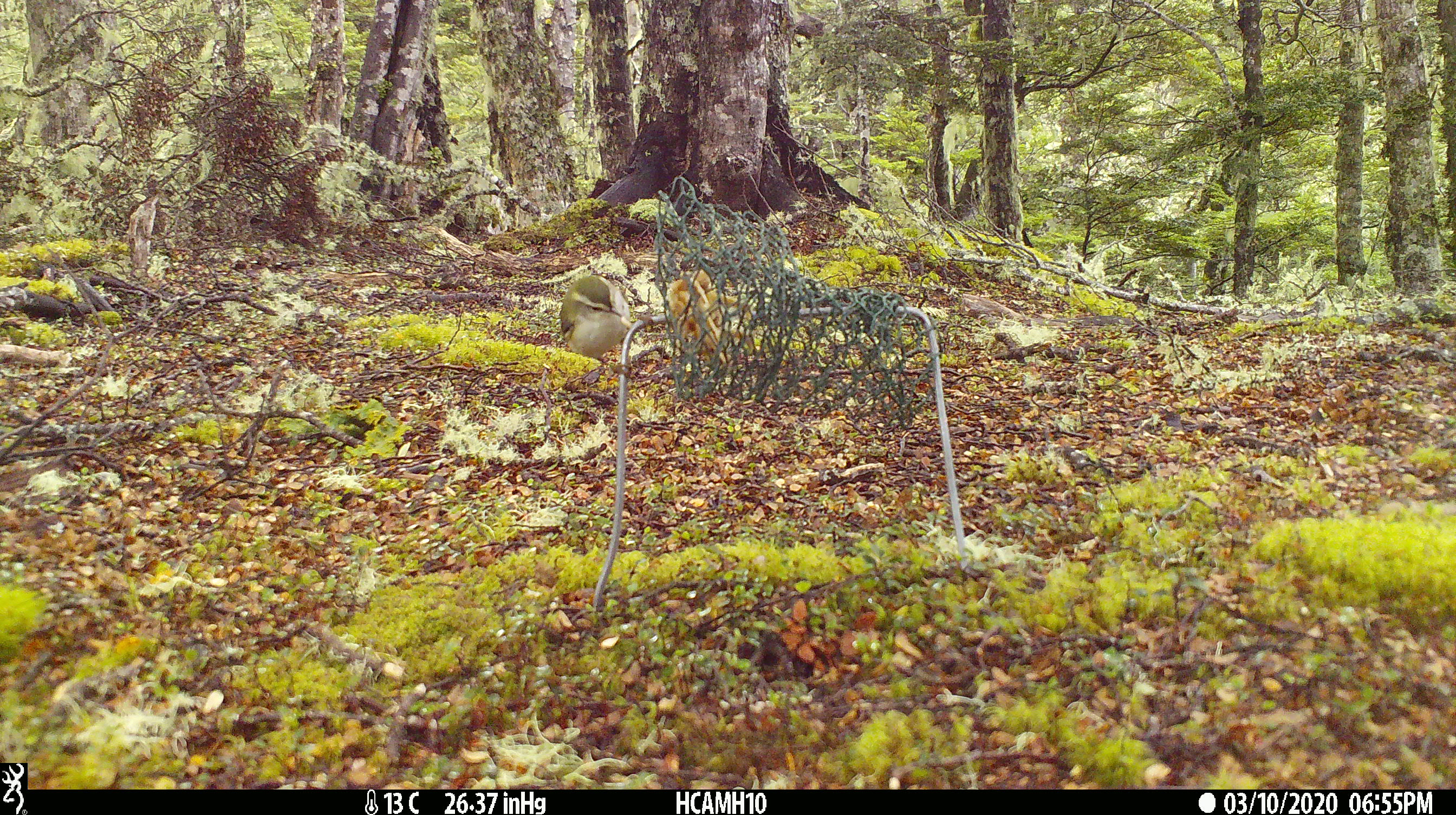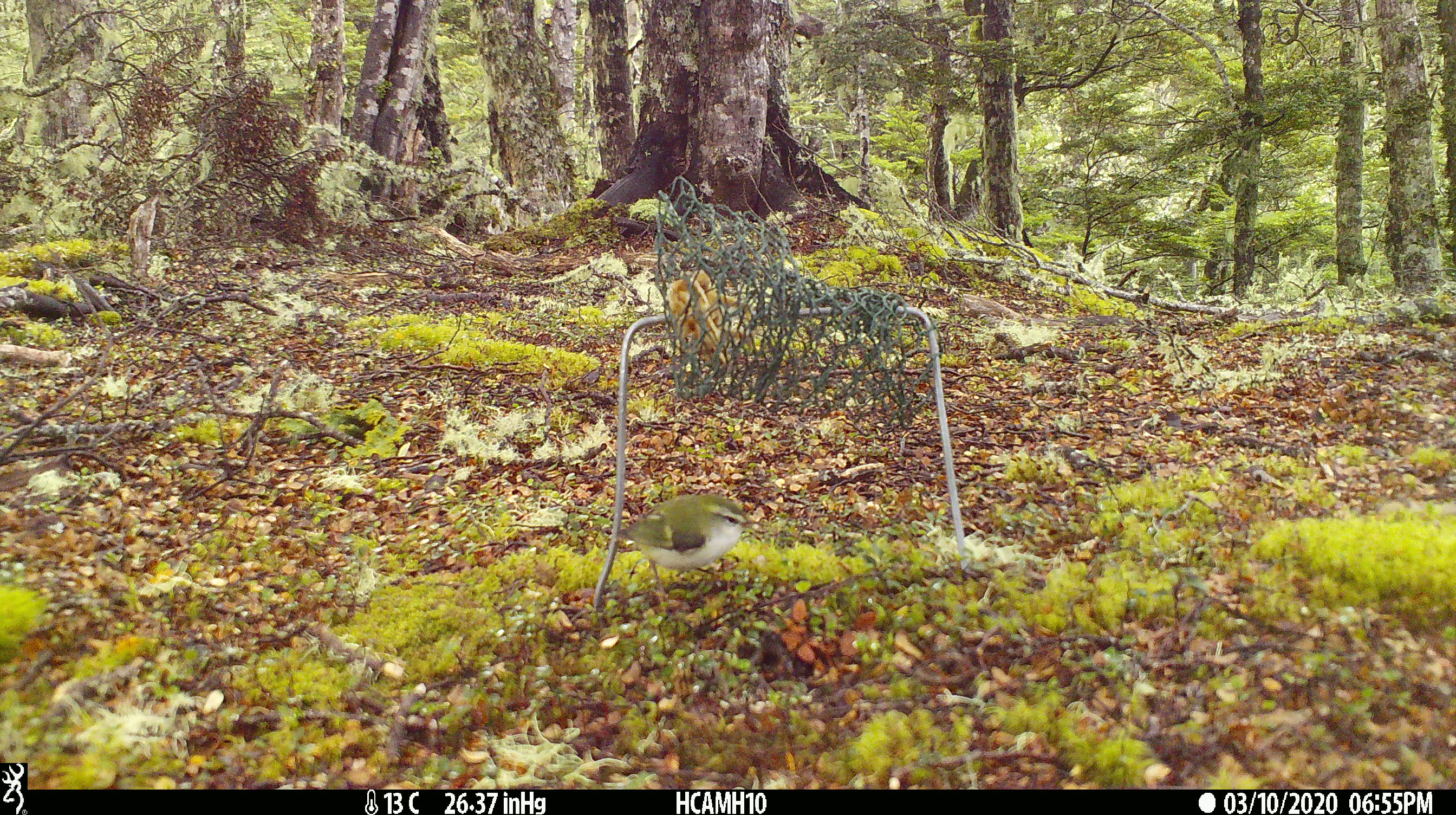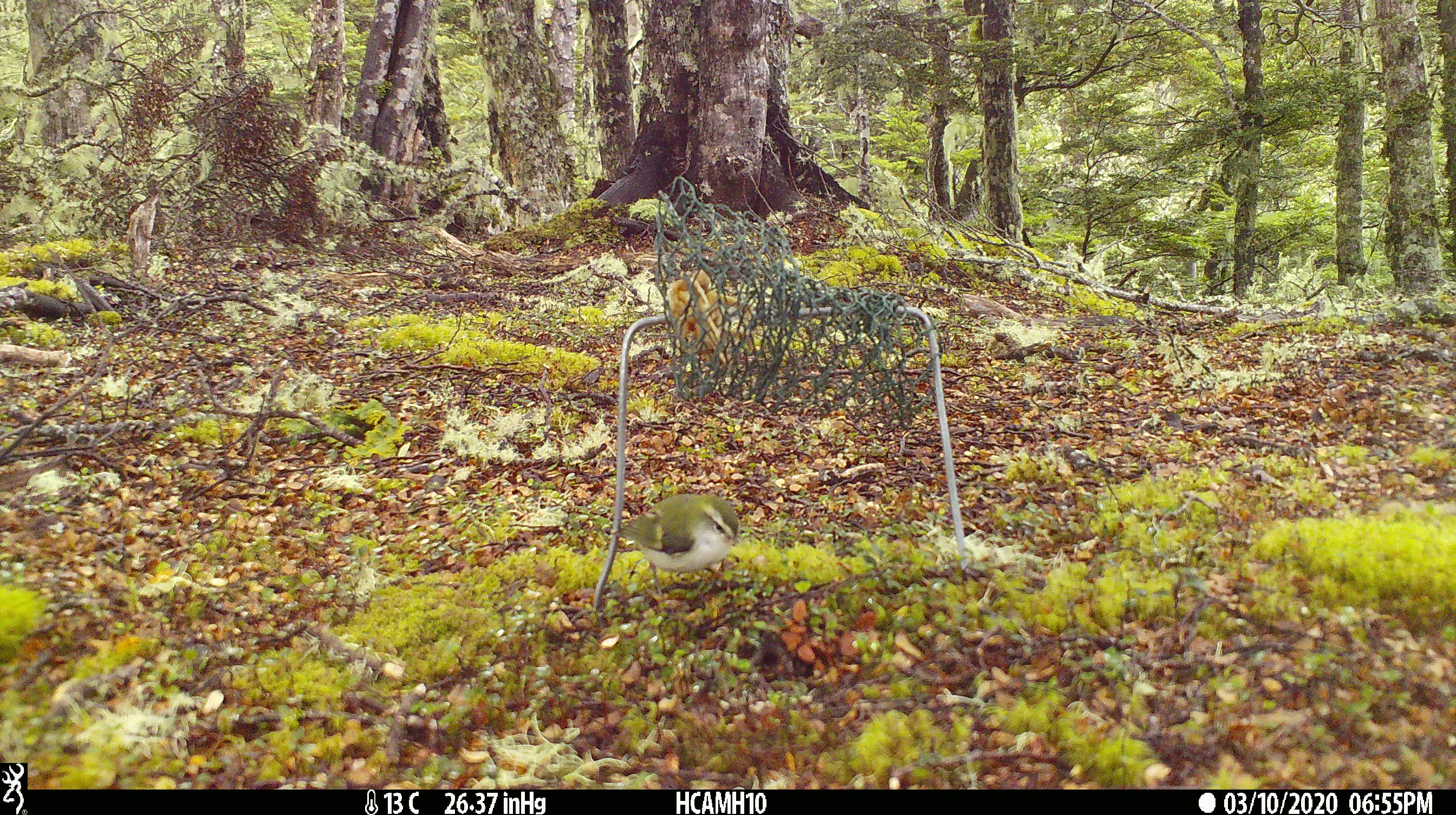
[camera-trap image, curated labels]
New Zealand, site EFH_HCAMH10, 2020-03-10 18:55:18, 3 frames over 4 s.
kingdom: Animalia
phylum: Chordata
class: Aves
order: Passeriformes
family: Acanthisittidae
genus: Acanthisitta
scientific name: Acanthisitta chloris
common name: rifleman